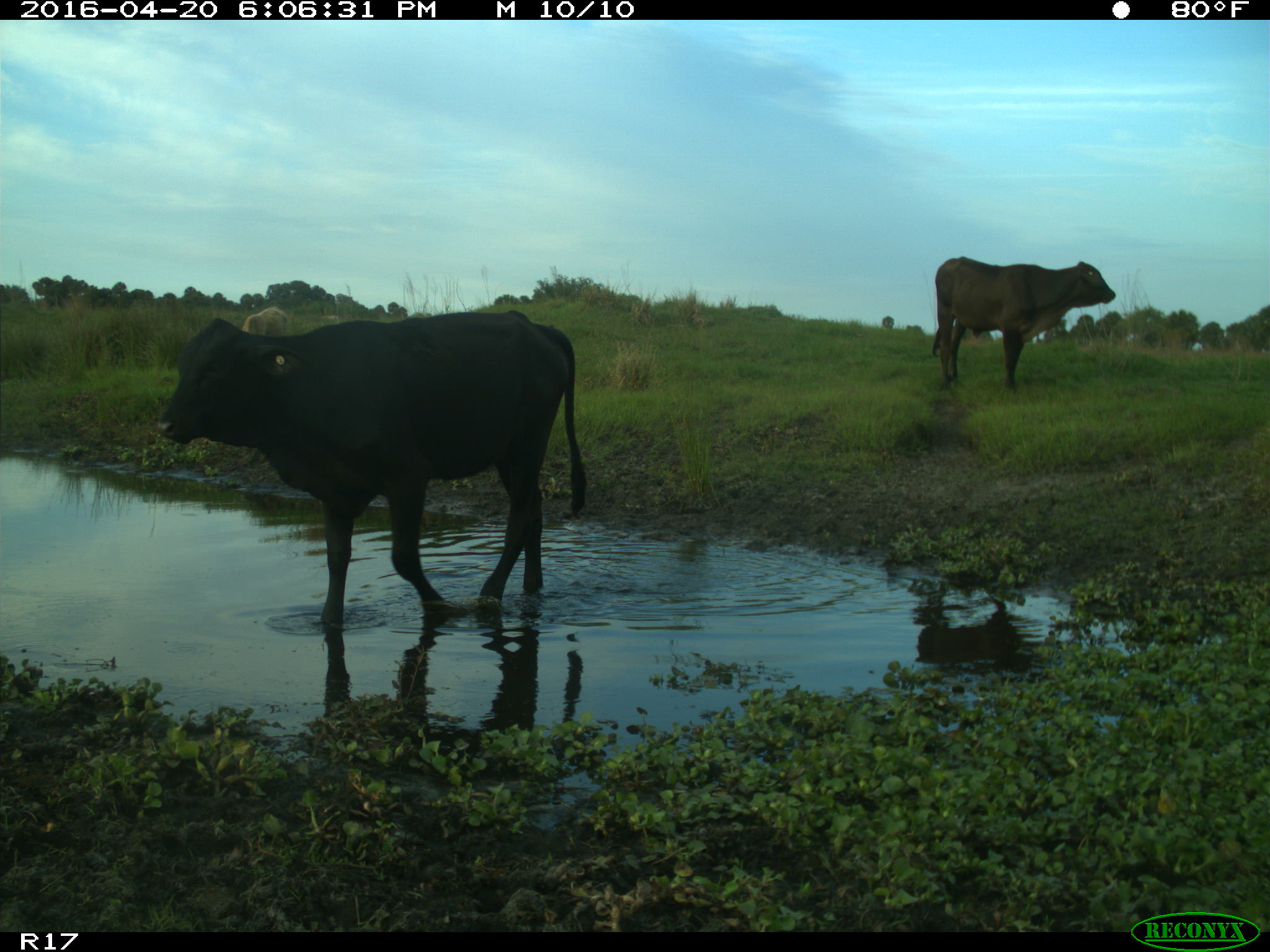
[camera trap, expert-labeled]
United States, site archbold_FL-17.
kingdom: Animalia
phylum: Chordata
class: Mammalia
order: Artiodactyla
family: Bovidae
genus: Bos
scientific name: Bos taurus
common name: domestic cow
Bos taurus (domestic cow).